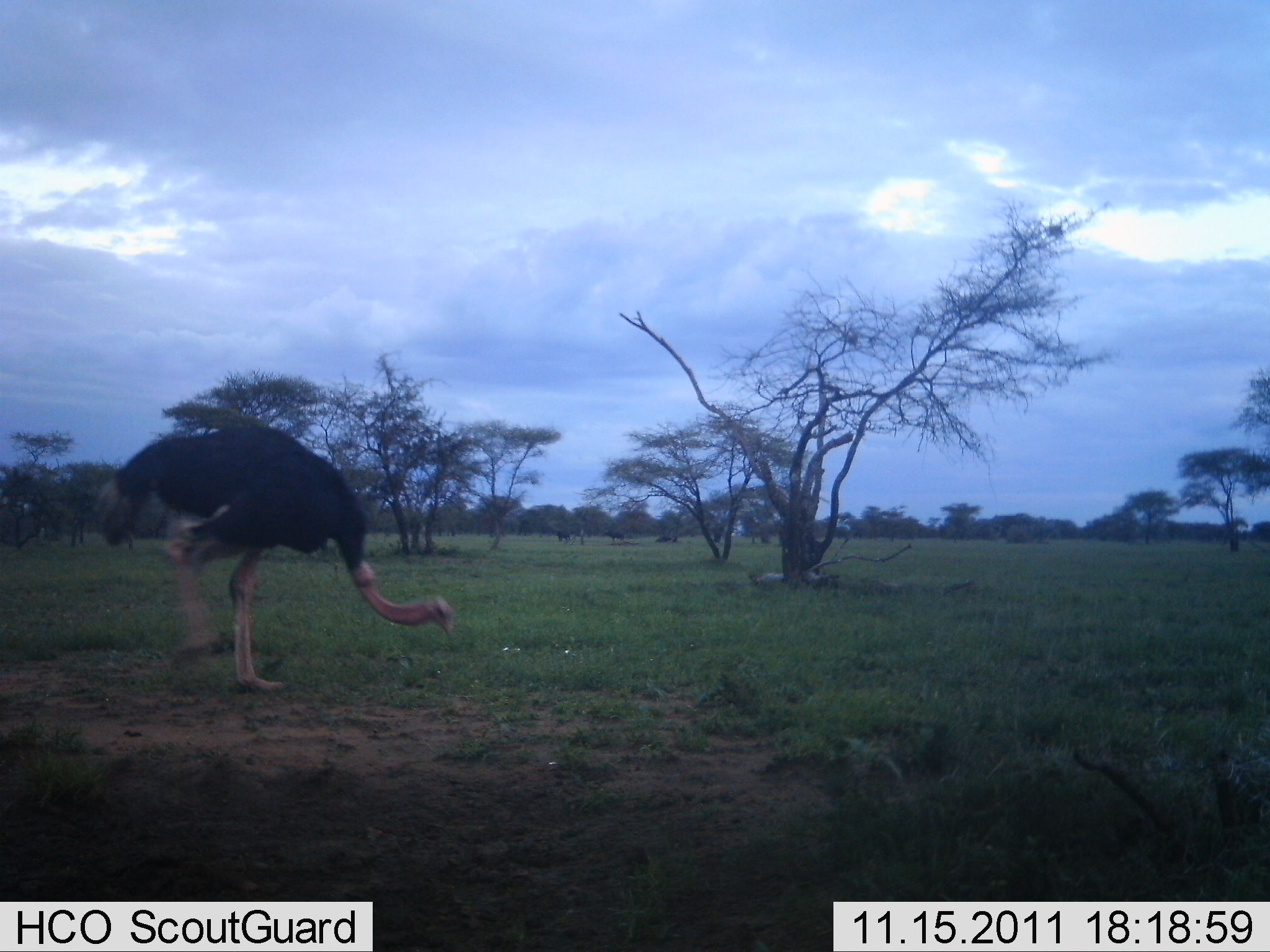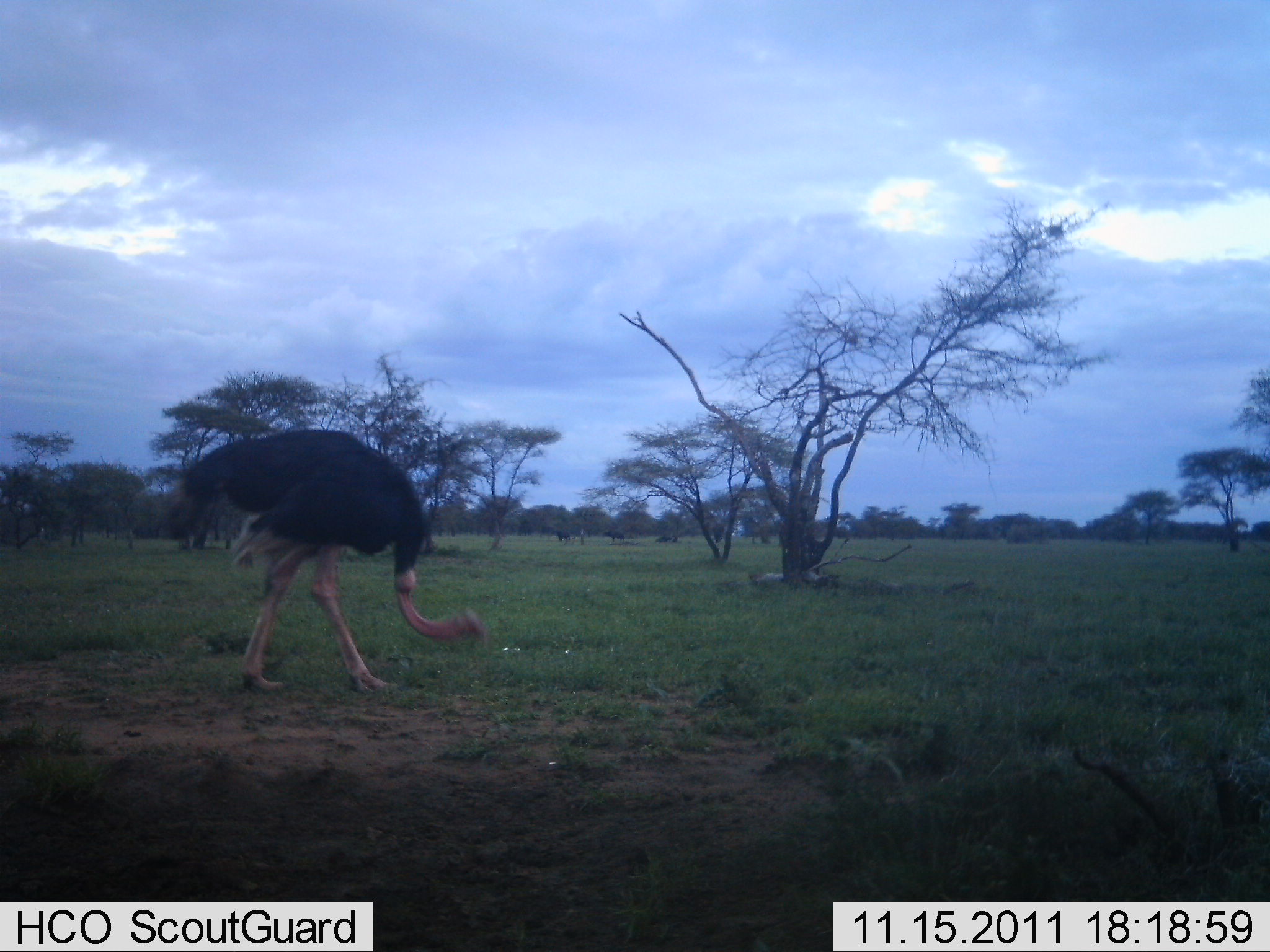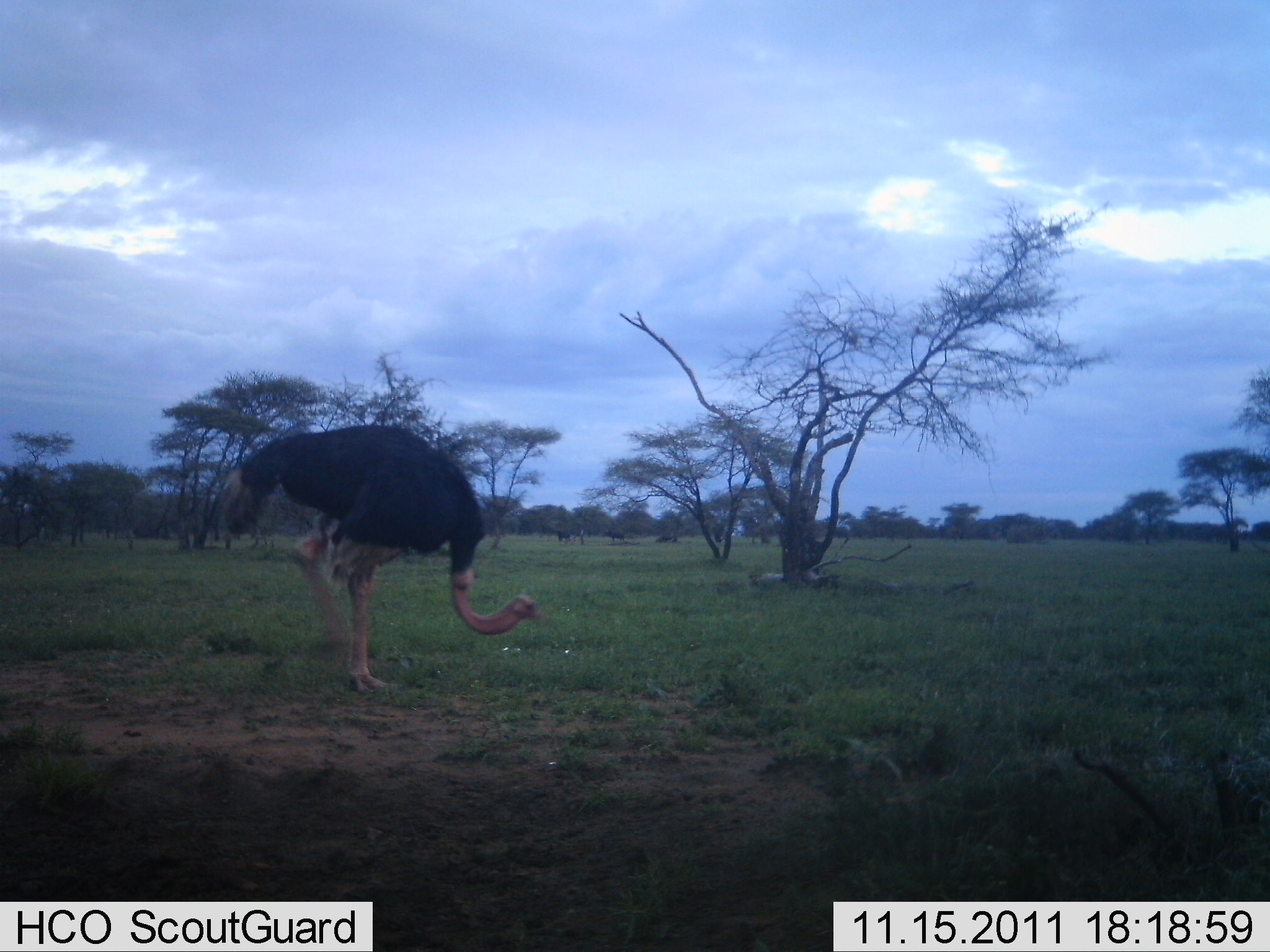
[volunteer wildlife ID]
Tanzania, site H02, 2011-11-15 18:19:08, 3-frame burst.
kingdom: Animalia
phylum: Chordata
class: Aves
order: Struthioniformes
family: Struthionidae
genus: Struthio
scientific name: Struthio camelus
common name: ostrich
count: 1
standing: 17%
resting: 0%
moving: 83%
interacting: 0%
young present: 0%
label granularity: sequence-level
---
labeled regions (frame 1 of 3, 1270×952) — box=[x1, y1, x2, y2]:
animal: box=[89, 397, 460, 693]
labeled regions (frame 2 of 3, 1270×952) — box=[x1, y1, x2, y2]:
animal: box=[164, 427, 496, 698]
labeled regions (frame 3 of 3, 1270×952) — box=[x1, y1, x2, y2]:
animal: box=[217, 422, 547, 695]